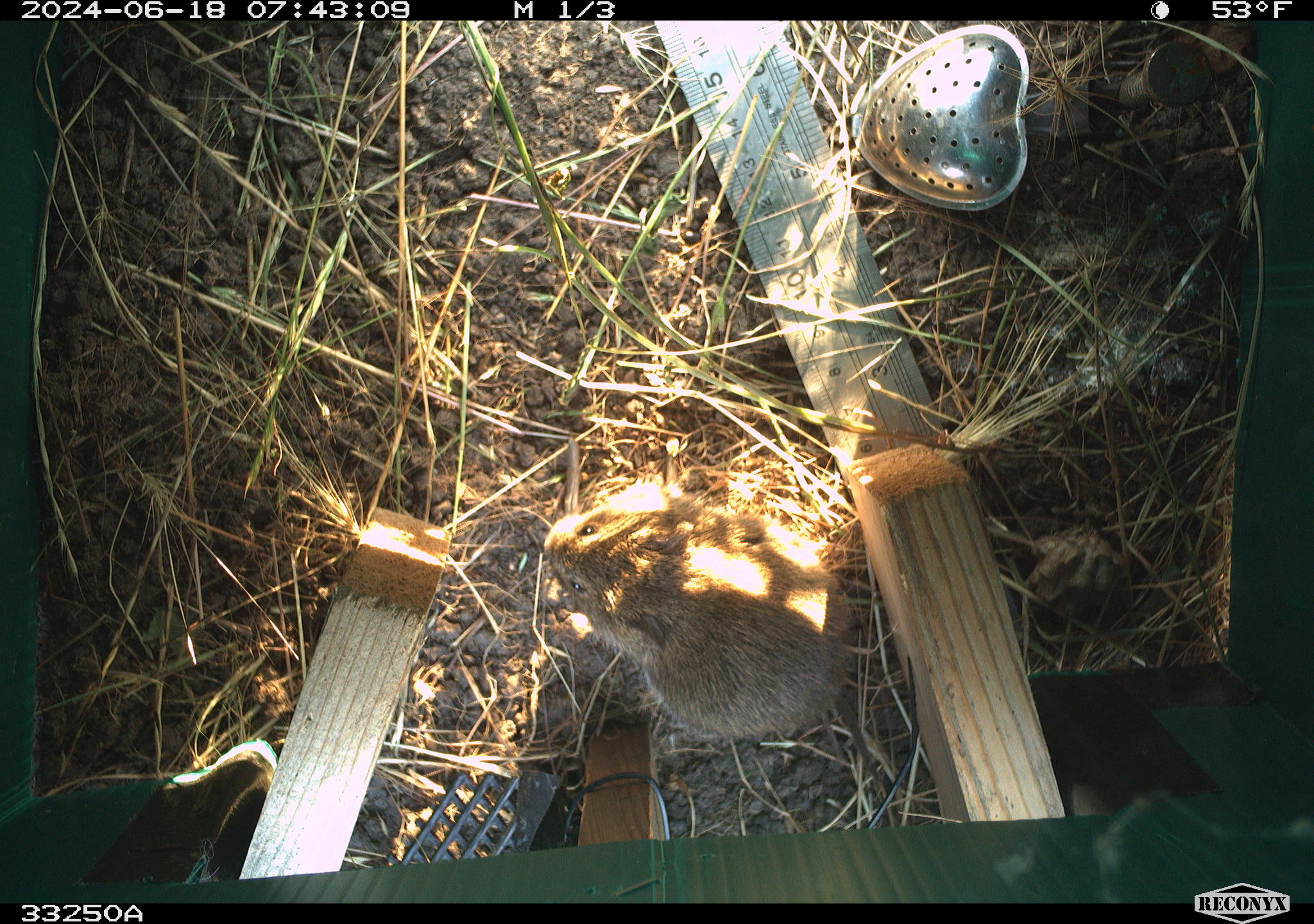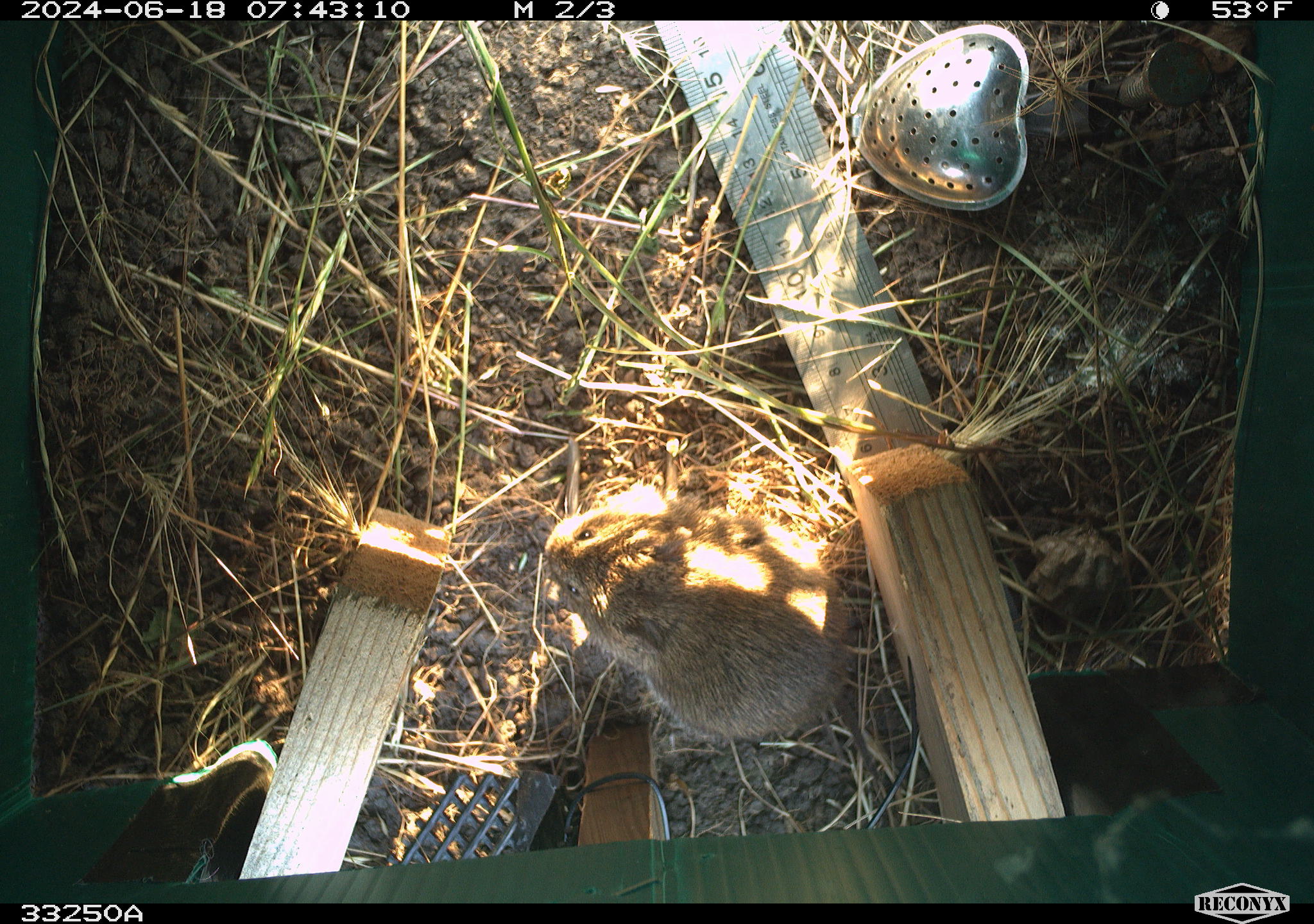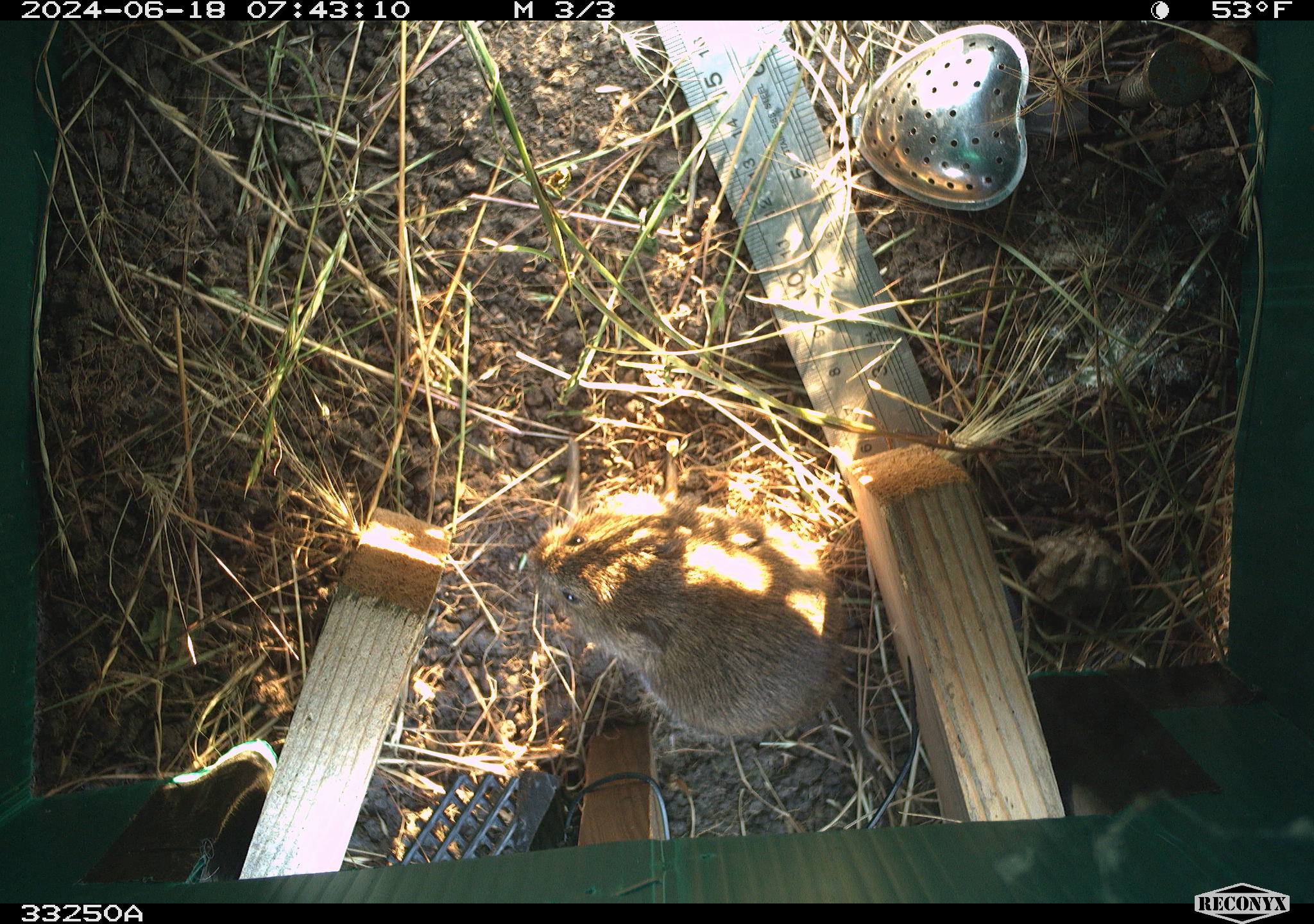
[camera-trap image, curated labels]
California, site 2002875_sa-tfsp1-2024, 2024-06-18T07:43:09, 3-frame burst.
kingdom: Animalia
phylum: Chordata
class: Mammalia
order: Rodentia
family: Cricetidae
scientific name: Arvicolinae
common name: voles, lemmings, and muskrats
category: arvicolinae subfamily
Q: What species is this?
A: Arvicolinae subfamily (voles, lemmings, and muskrats) (Arvicolinae).